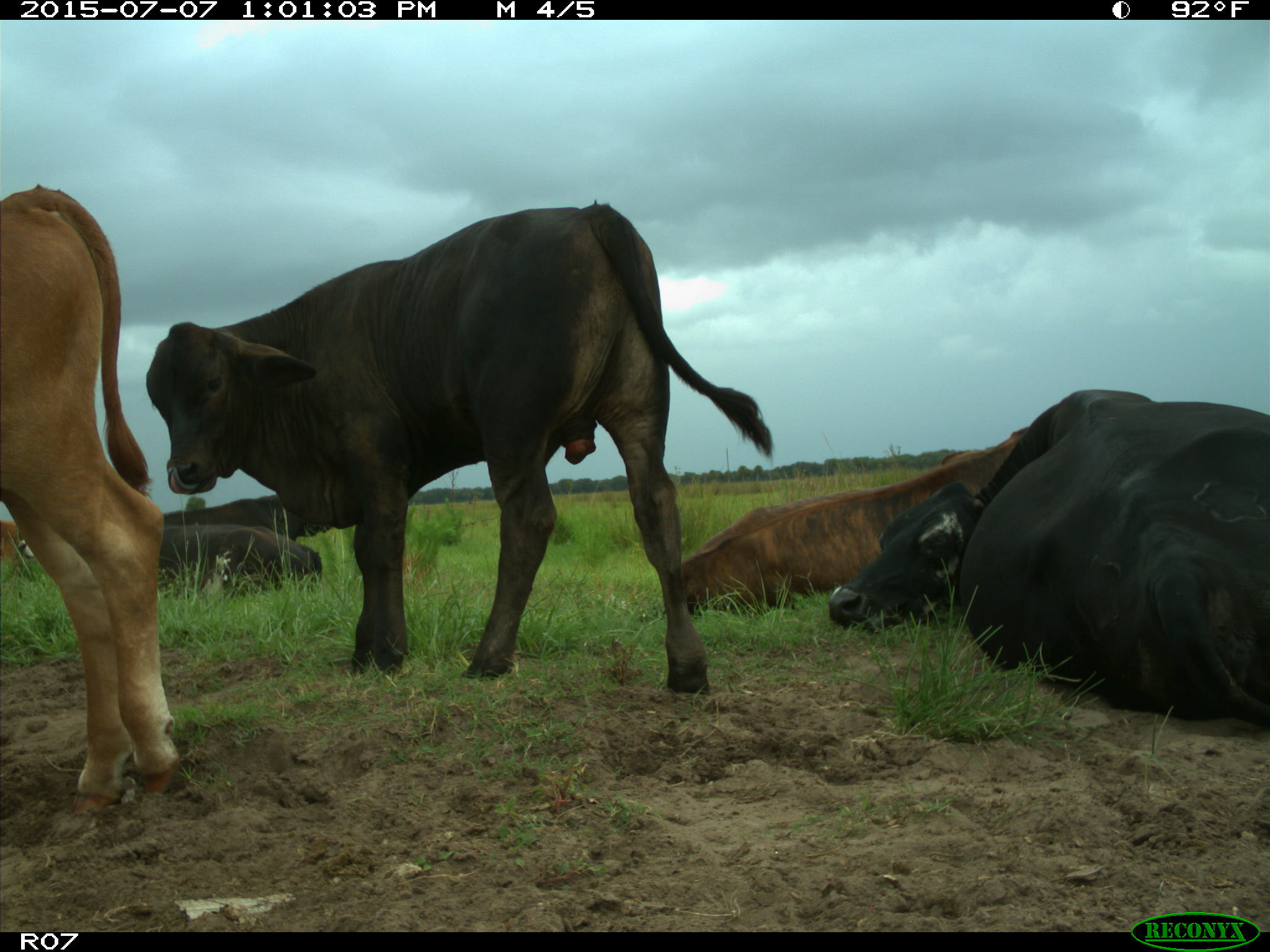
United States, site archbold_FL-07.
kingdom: Animalia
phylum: Chordata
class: Mammalia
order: Artiodactyla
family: Bovidae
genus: Bos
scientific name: Bos taurus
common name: domestic cow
Bos taurus (domestic cow).